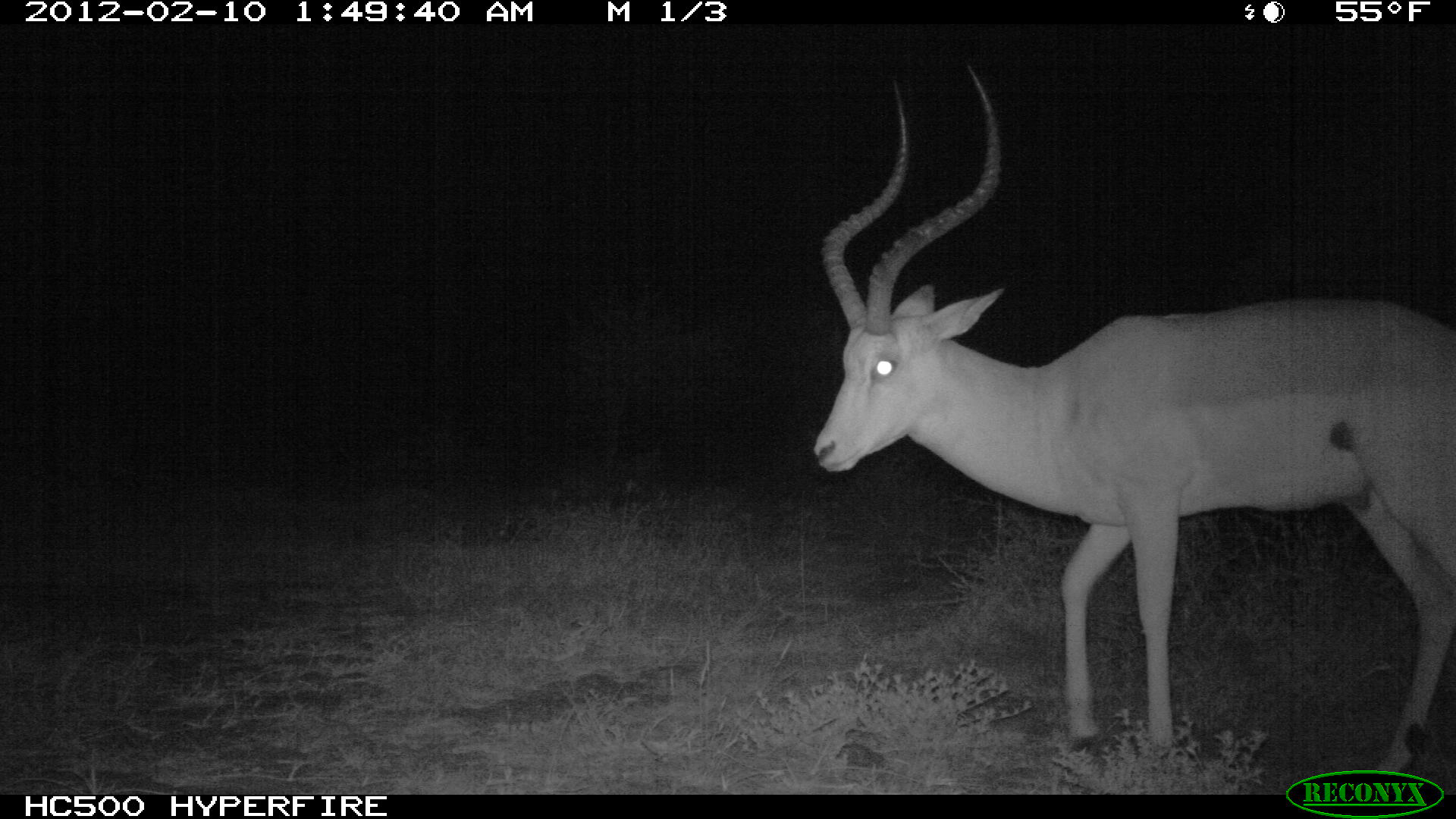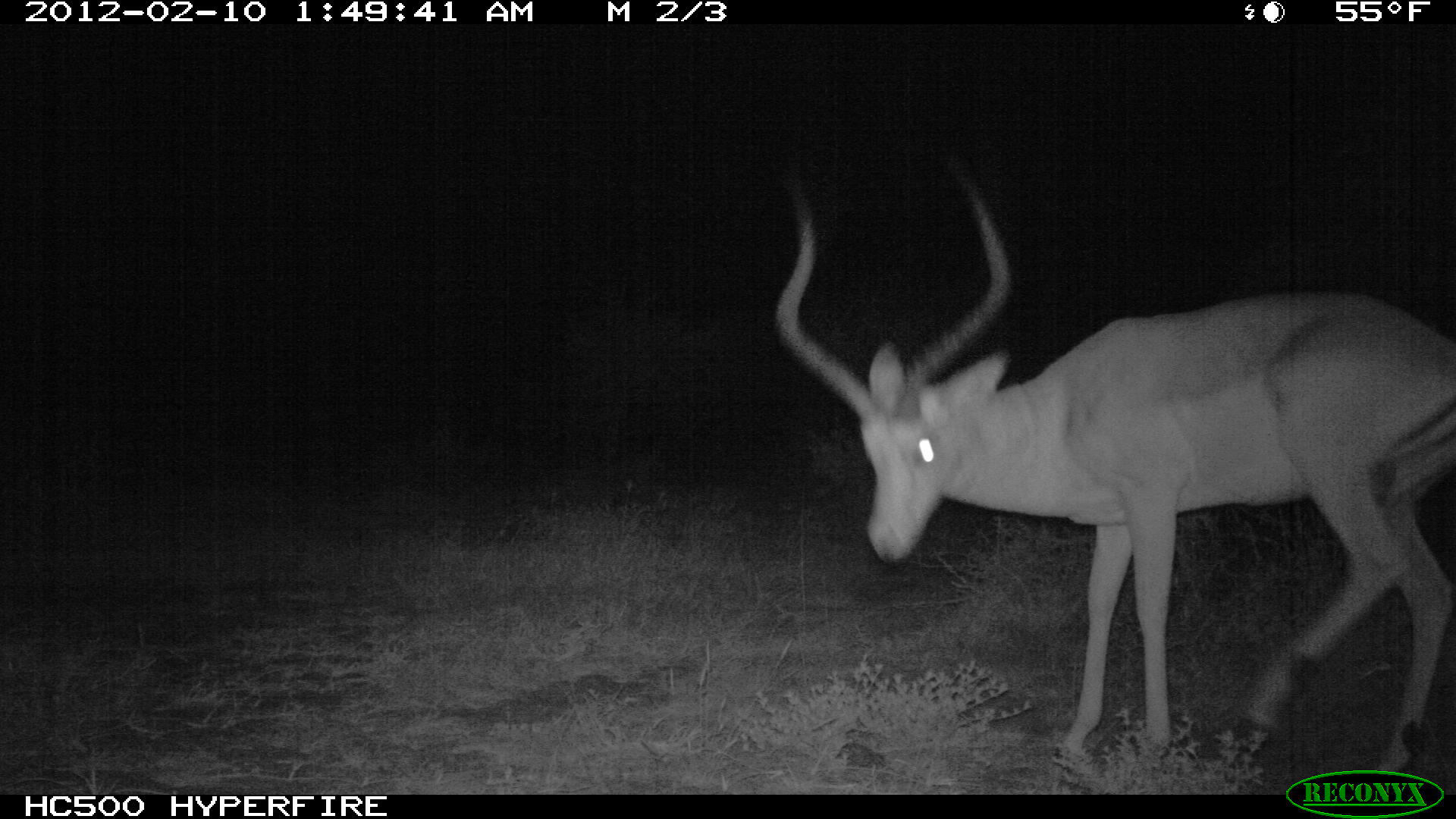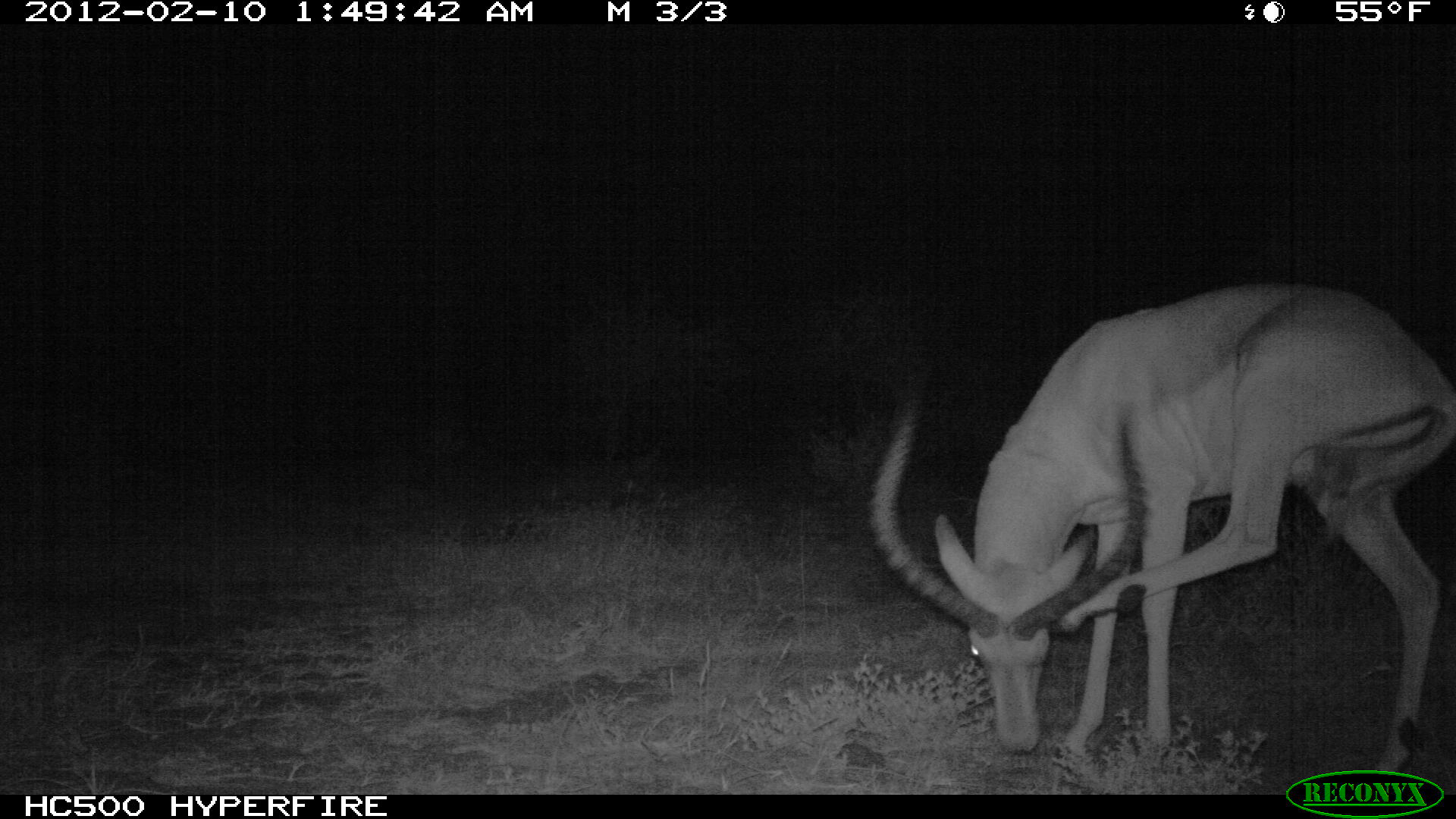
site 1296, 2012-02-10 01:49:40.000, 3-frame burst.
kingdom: Animalia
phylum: Chordata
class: Mammalia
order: Artiodactyla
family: Bovidae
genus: Aepyceros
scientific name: Aepyceros melampus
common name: impala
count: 1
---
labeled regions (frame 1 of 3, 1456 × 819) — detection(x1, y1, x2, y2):
aepyceros melampus: detection(813, 63, 1456, 779)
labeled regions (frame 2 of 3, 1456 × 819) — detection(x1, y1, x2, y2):
aepyceros melampus: detection(776, 170, 1456, 782)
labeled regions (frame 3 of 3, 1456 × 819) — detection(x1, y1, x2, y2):
aepyceros melampus: detection(860, 281, 1456, 767)